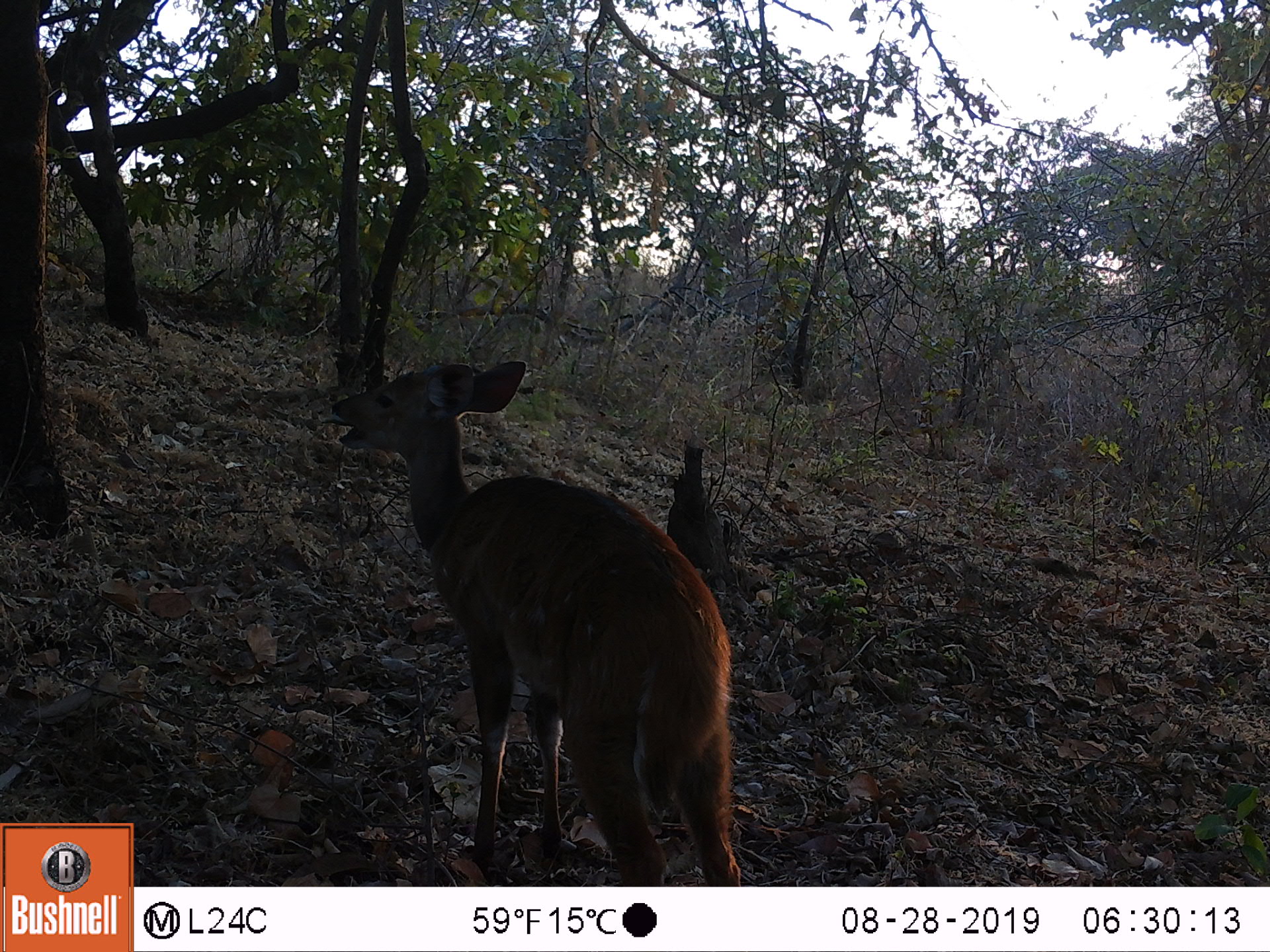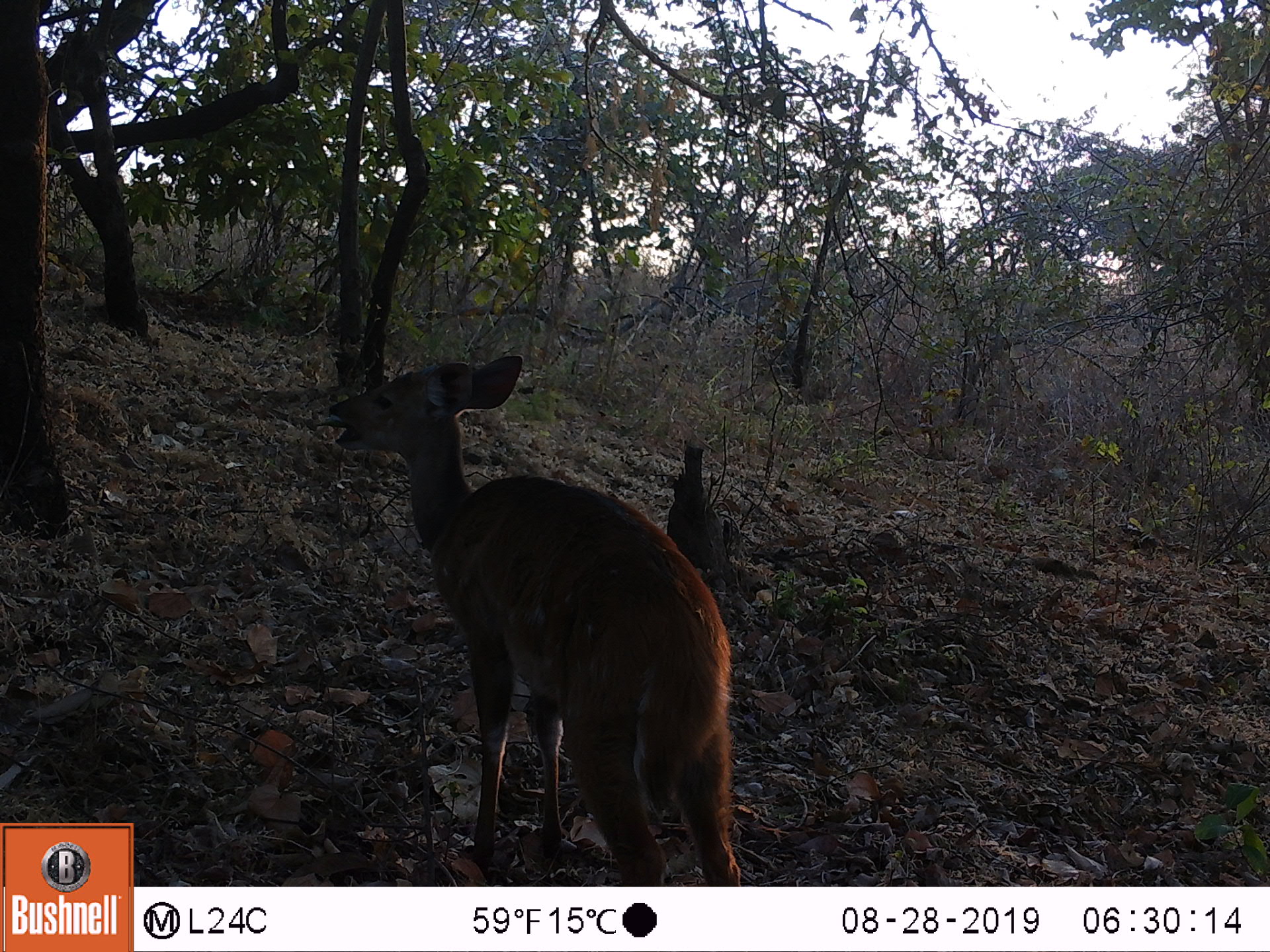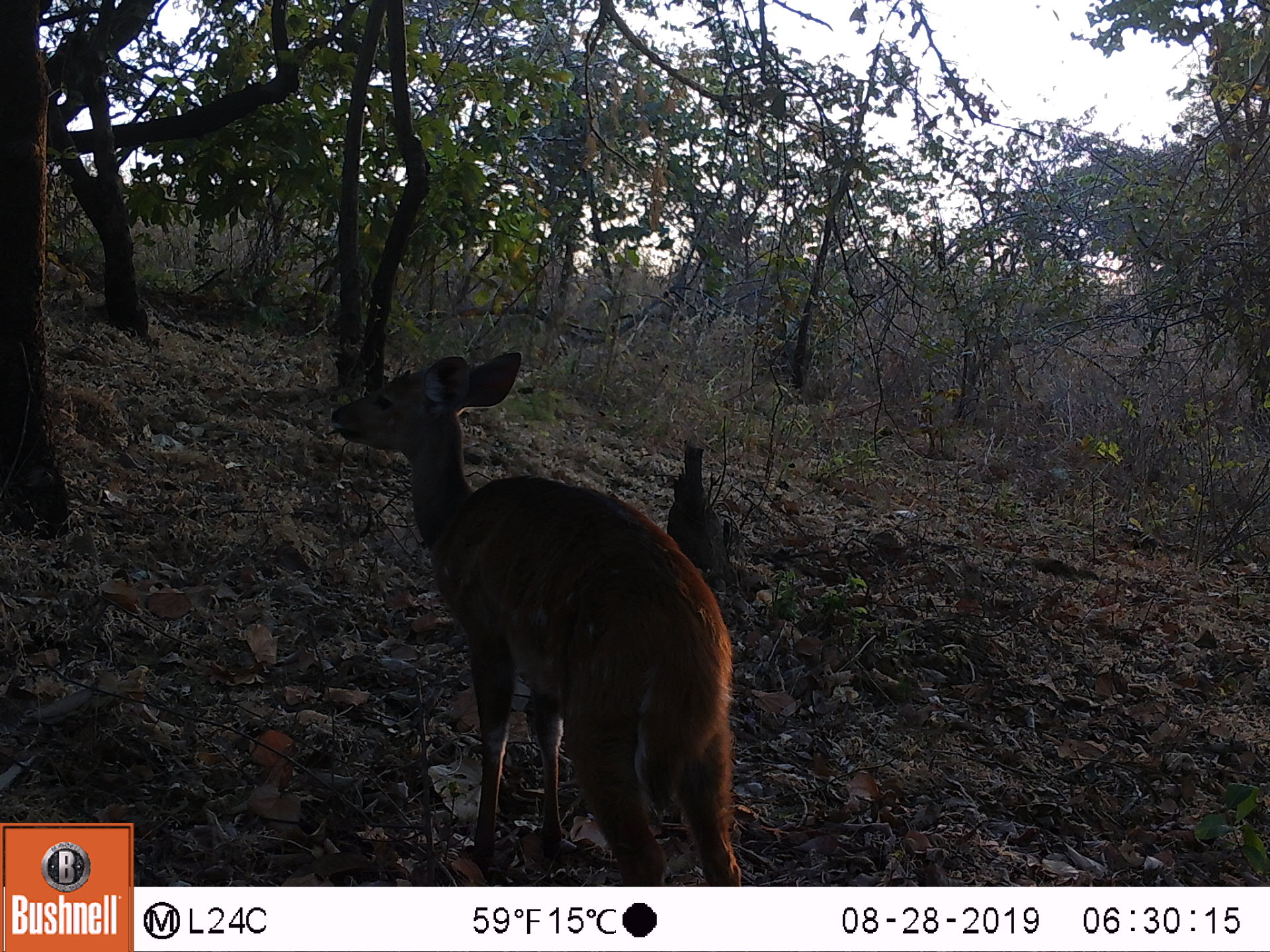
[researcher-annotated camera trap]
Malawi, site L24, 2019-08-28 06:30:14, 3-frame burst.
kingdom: Animalia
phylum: Chordata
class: Mammalia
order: Artiodactyla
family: Bovidae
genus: Tragelaphus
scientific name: Tragelaphus sylvaticus sylvaticus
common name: cape bushbuck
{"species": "cape bushbuck (Tragelaphus sylvaticus sylvaticus)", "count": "1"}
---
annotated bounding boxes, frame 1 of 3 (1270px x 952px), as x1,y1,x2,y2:
cape bushbuck: 322,358,745,882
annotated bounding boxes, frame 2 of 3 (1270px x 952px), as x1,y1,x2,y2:
cape bushbuck: 326,357,744,882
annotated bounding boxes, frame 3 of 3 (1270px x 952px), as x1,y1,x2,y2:
cape bushbuck: 331,347,748,880